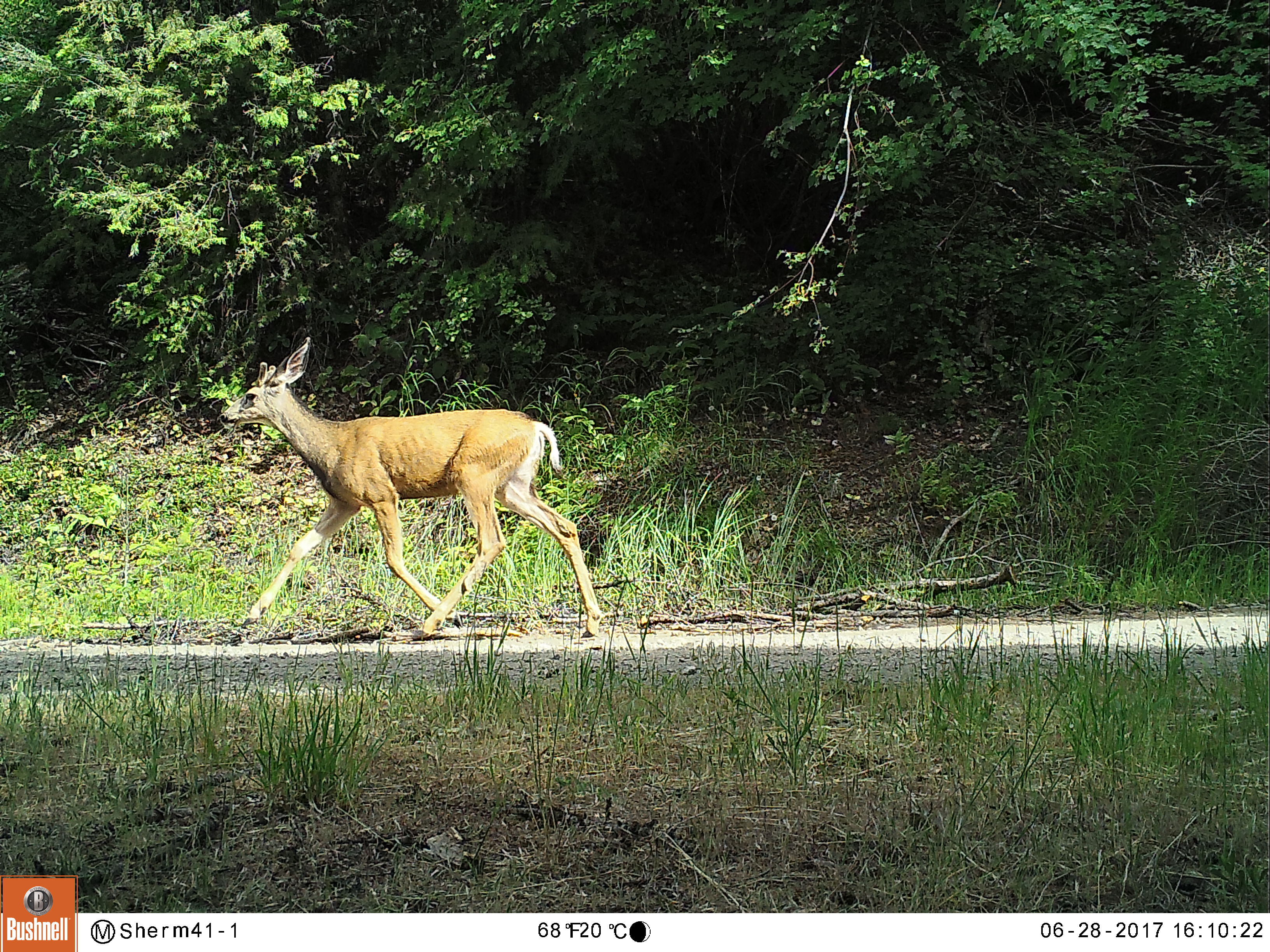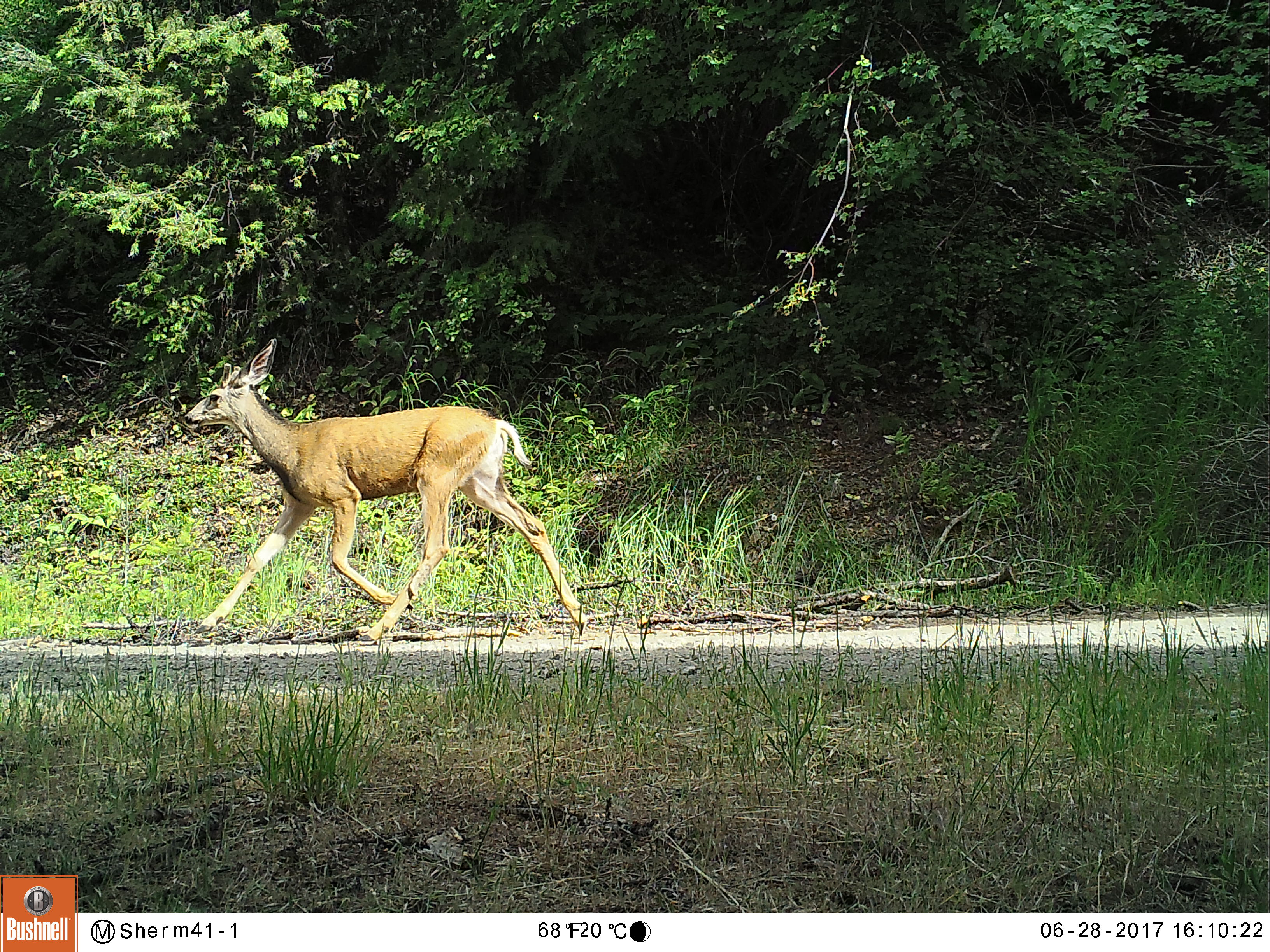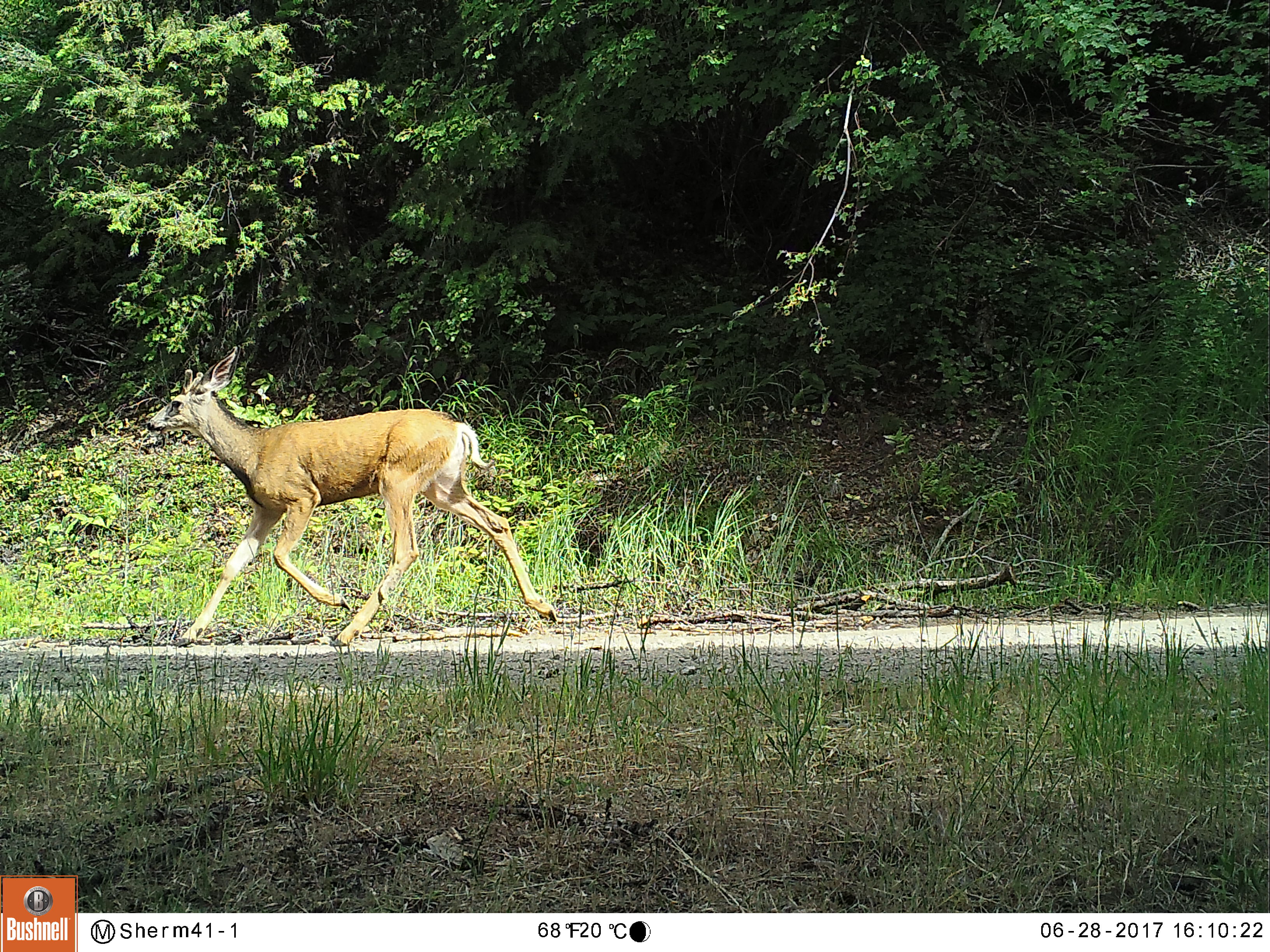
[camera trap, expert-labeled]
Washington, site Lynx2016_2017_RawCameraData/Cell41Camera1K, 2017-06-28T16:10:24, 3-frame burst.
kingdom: Animalia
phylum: Chordata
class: Mammalia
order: Artiodactyla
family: Cervidae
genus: Odocoileus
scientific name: Odocoileus virginianus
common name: white-tailed deer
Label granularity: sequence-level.